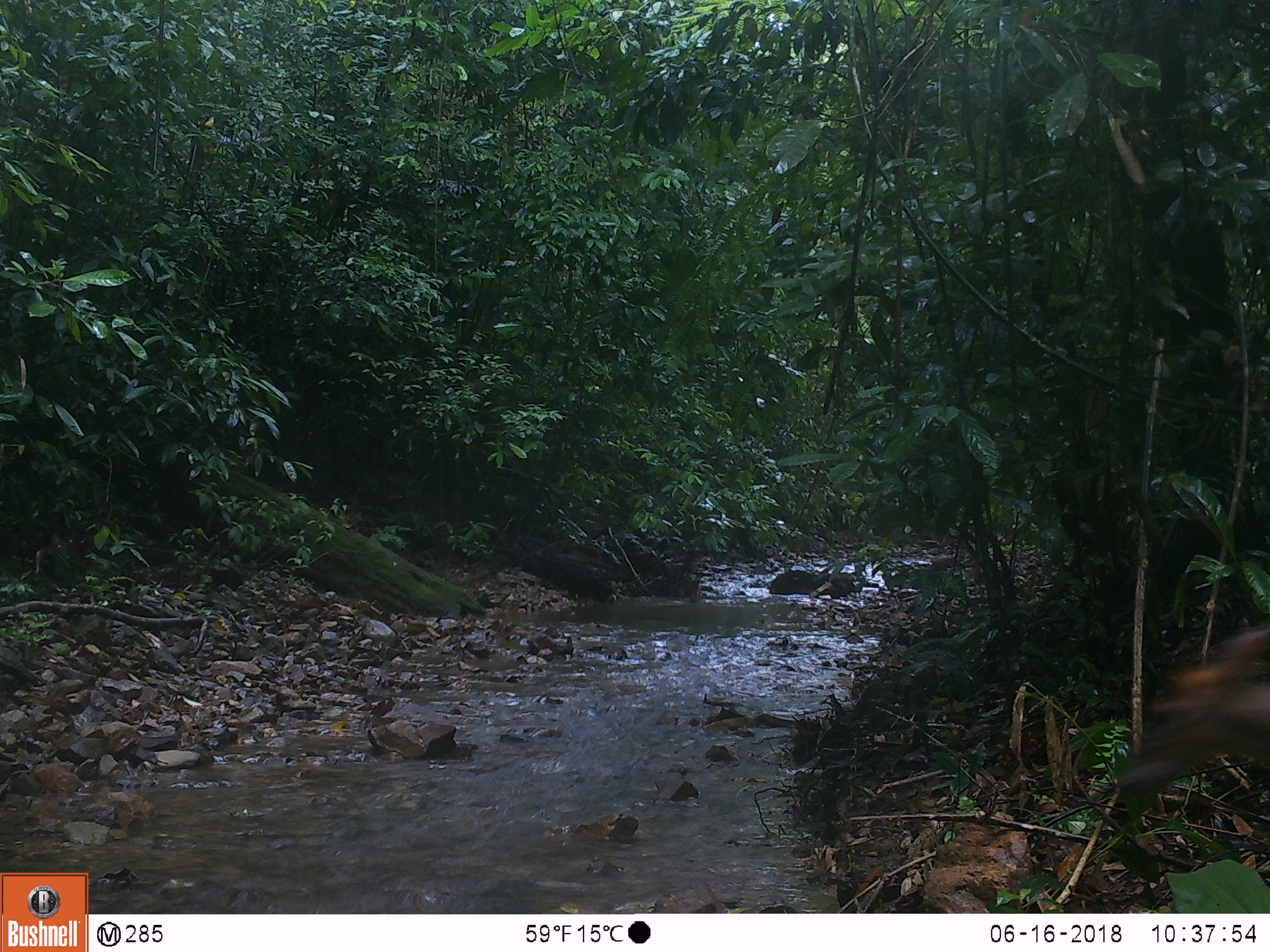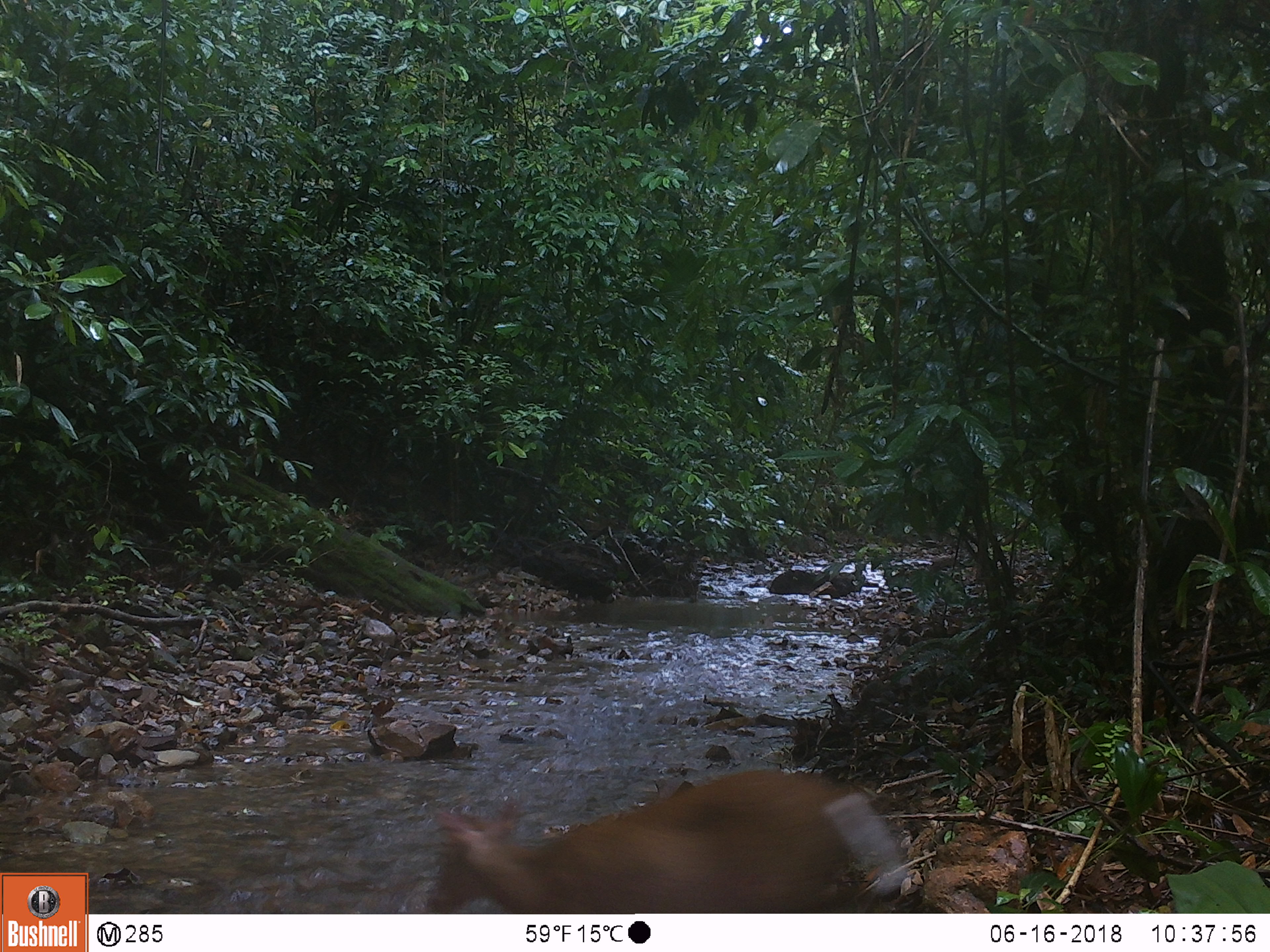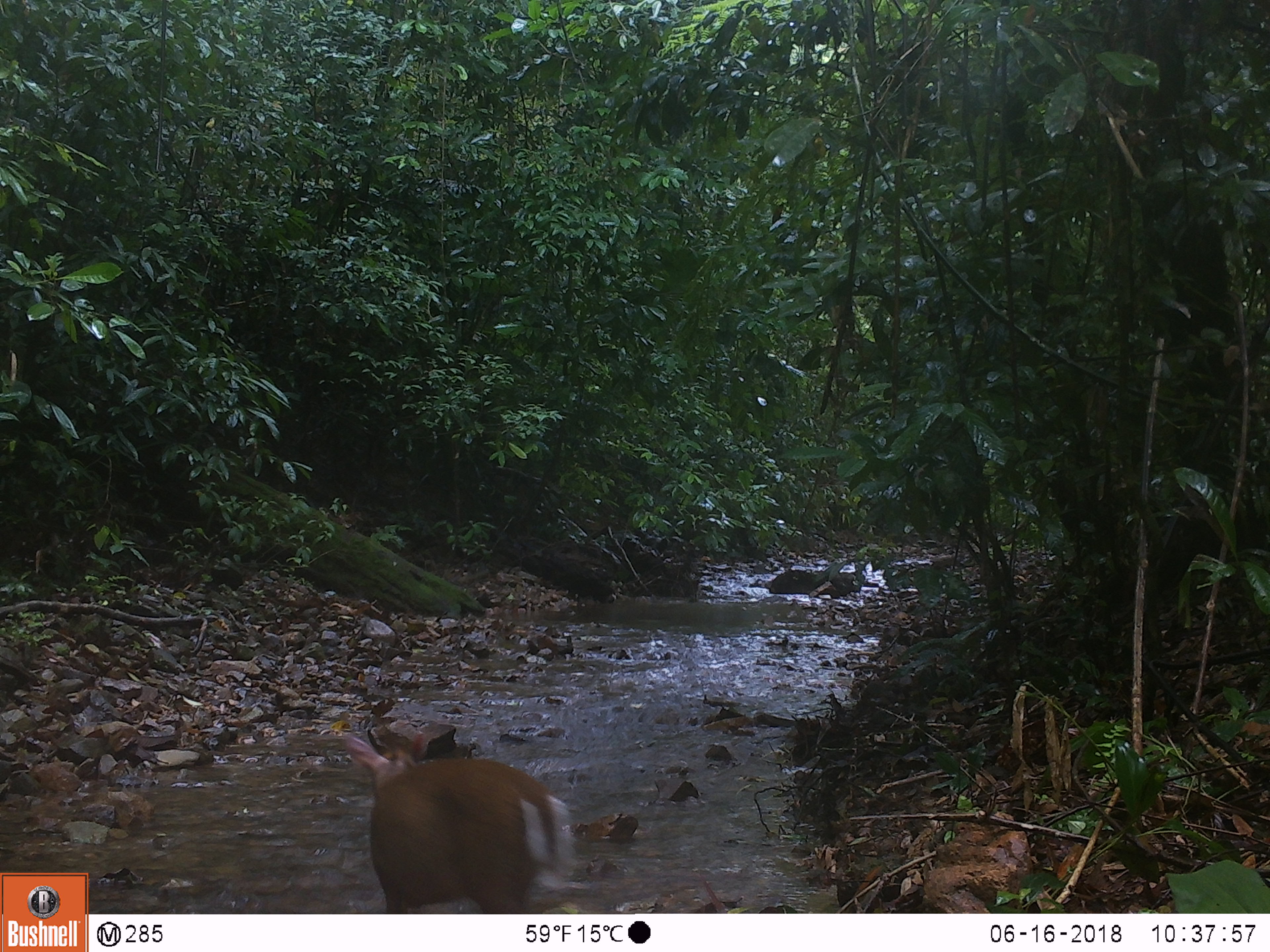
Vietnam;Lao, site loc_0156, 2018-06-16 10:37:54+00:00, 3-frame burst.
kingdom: Animalia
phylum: Chordata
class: Mammalia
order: Artiodactyla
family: Cervidae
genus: Muntiacus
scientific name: Muntiacus rooseveltorum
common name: roosevelt's muntjac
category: roosevelts muntjac group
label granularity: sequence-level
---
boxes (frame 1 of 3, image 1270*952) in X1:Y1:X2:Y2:
roosevelts muntjac group: 1086:626:1270:801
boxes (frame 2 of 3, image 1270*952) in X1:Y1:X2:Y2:
roosevelts muntjac group: 423:769:908:913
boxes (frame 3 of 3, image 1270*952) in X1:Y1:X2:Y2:
roosevelts muntjac group: 341:732:574:914